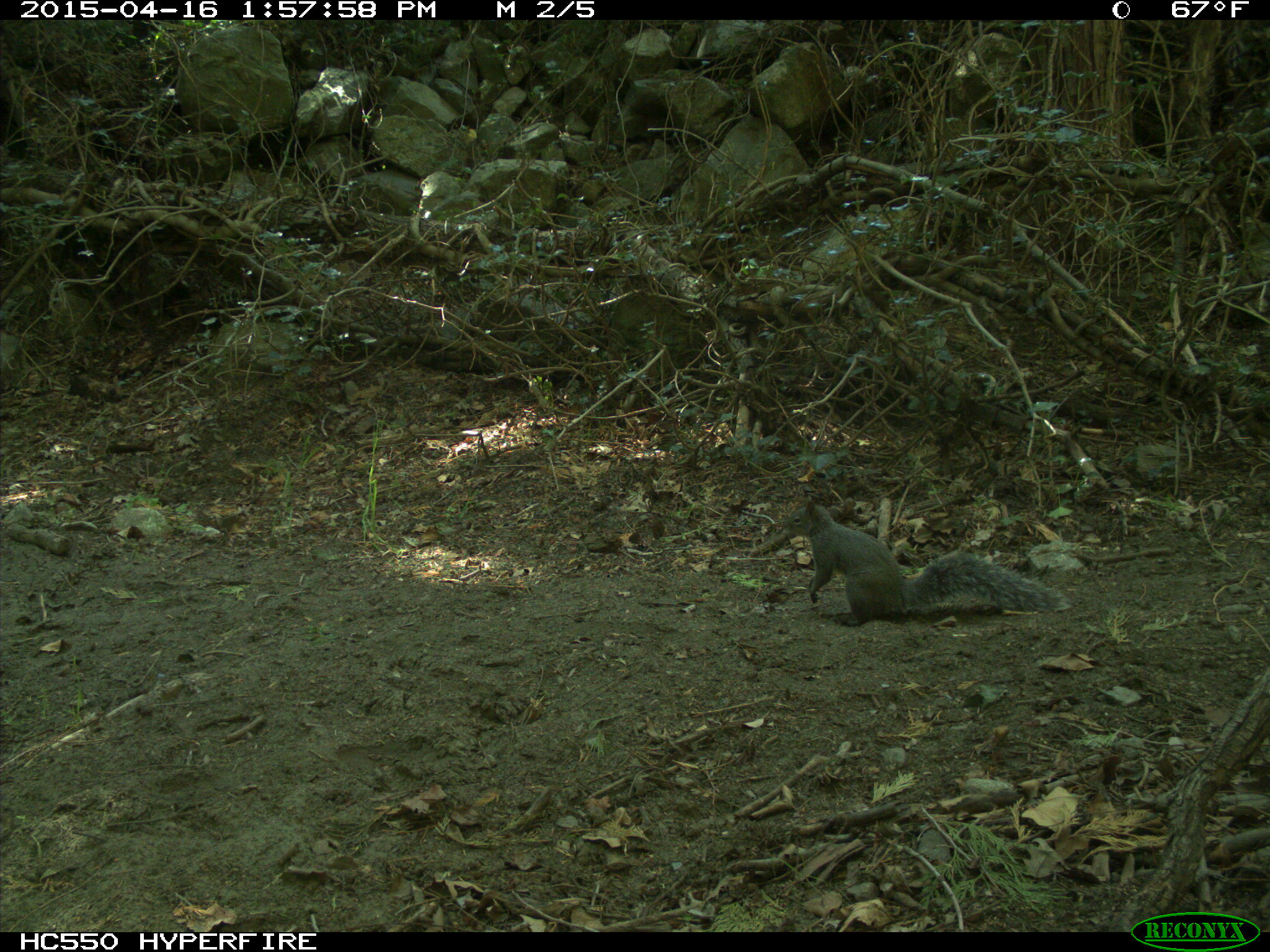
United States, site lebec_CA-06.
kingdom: Animalia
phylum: Chordata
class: Mammalia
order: Rodentia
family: Sciuridae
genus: Sciurus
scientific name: Sciurus carolinensis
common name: eastern gray squirrel